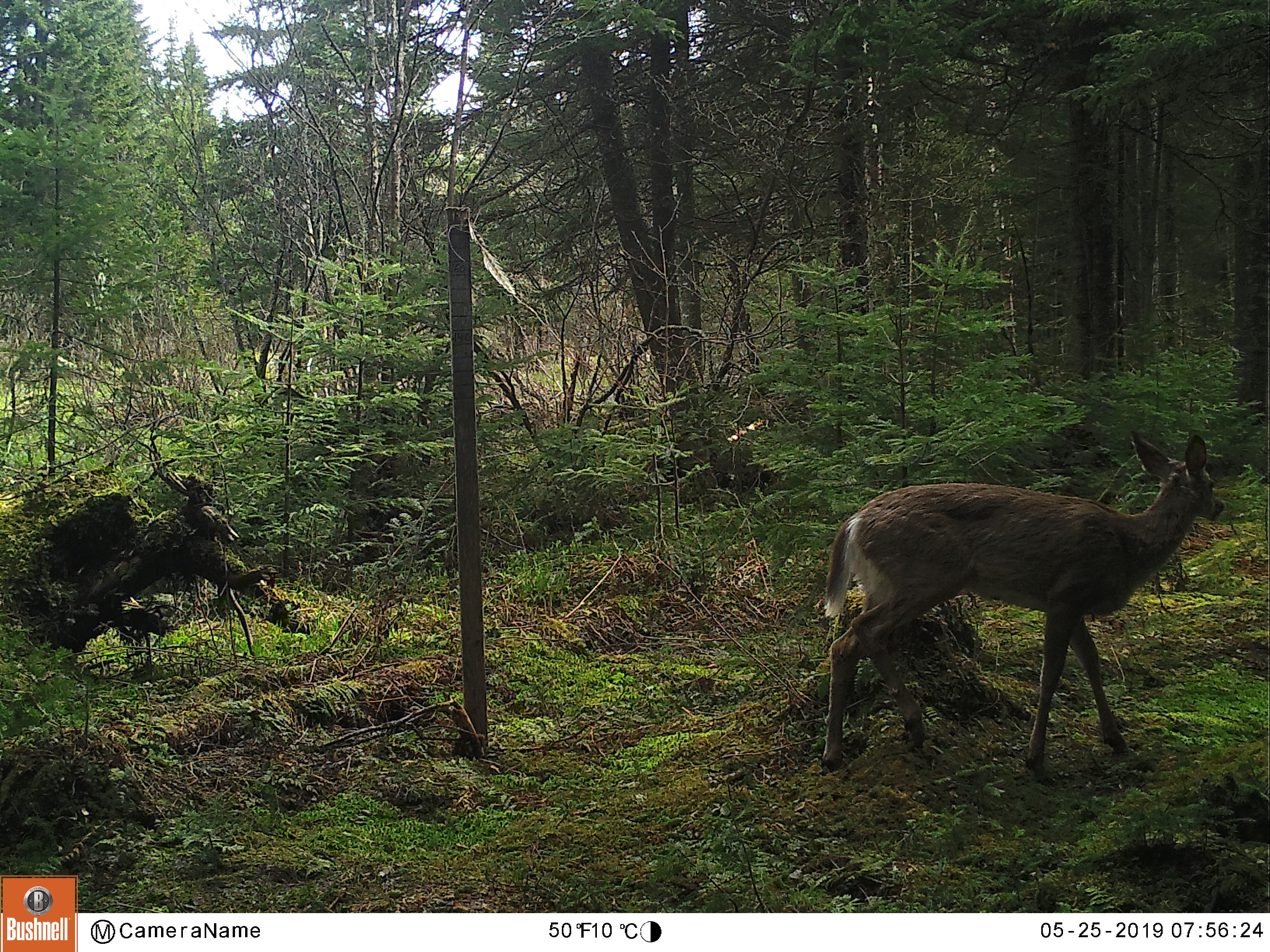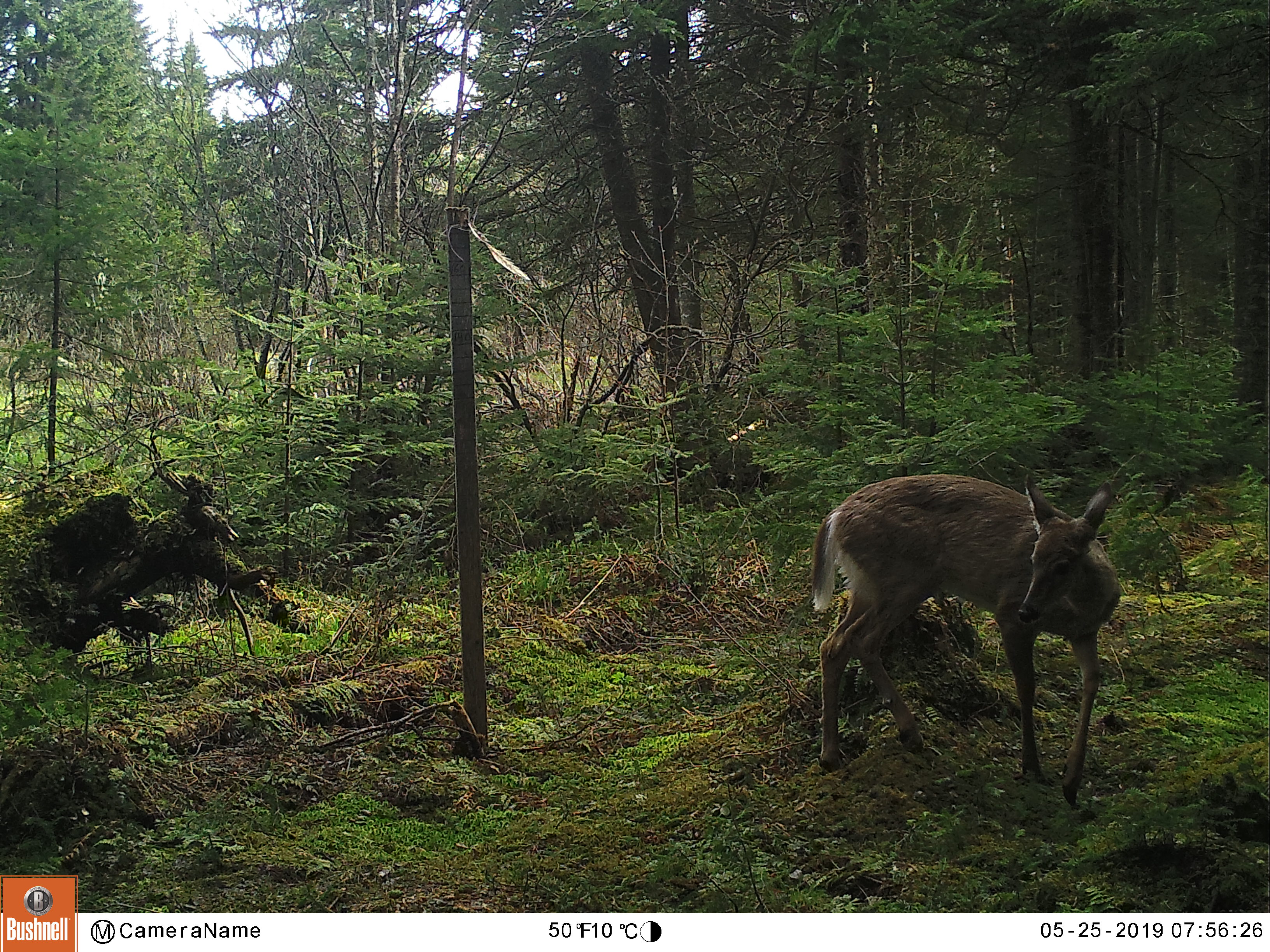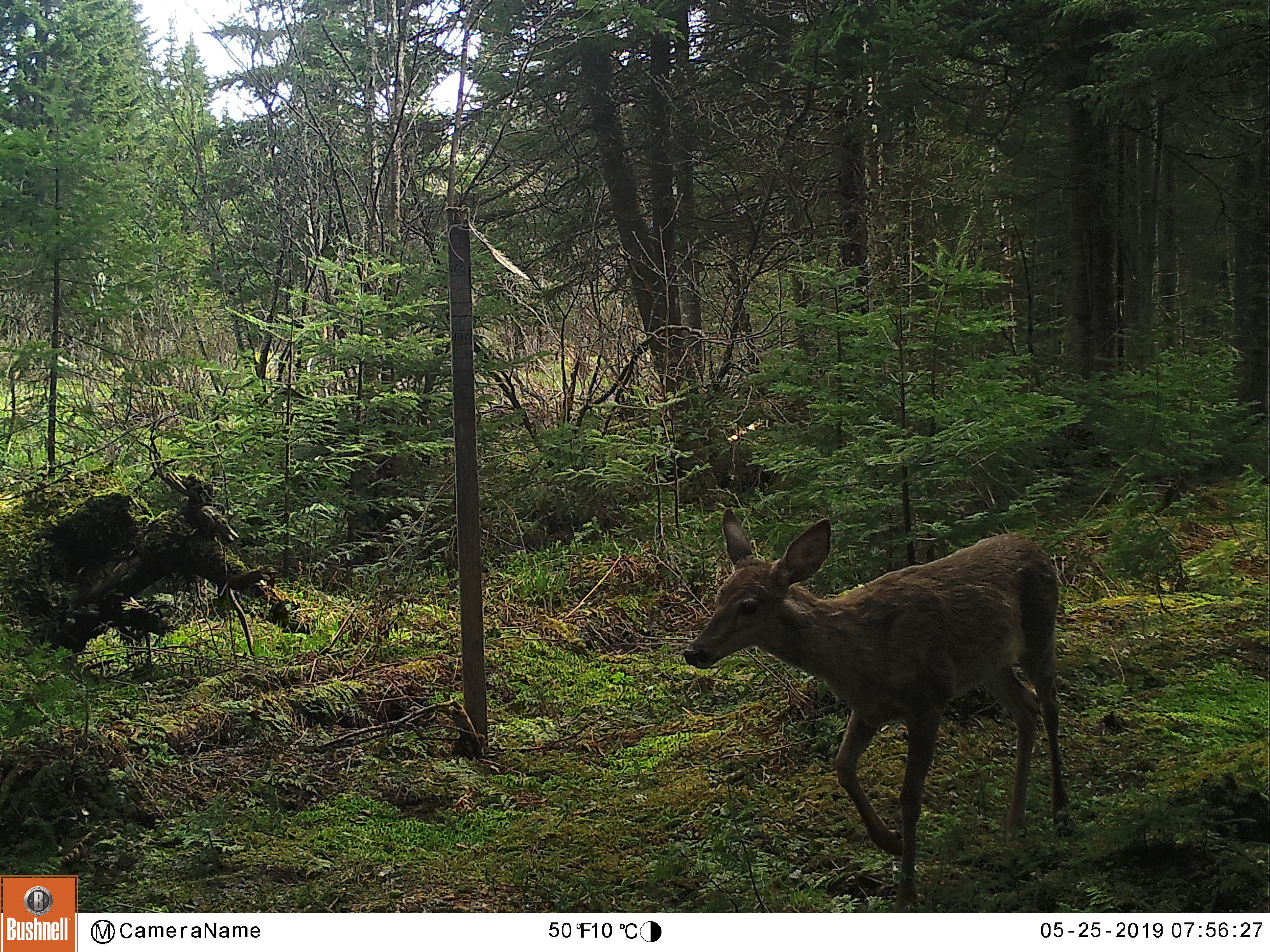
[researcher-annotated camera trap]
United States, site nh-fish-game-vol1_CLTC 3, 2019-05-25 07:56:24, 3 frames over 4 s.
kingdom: Animalia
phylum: Chordata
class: Mammalia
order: Artiodactyla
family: Cervidae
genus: Odocoileus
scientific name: Odocoileus virginianus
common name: white-tailed deer